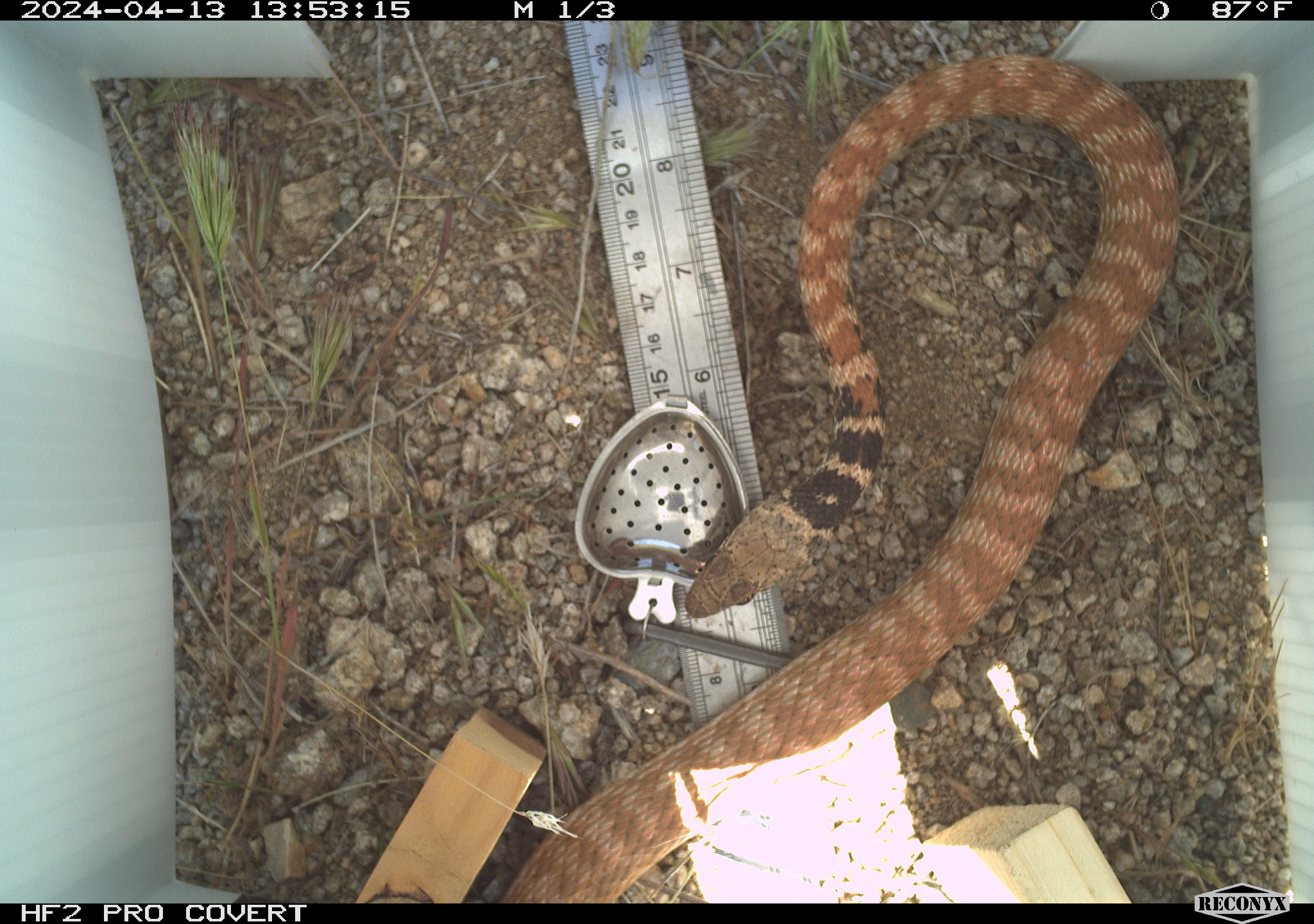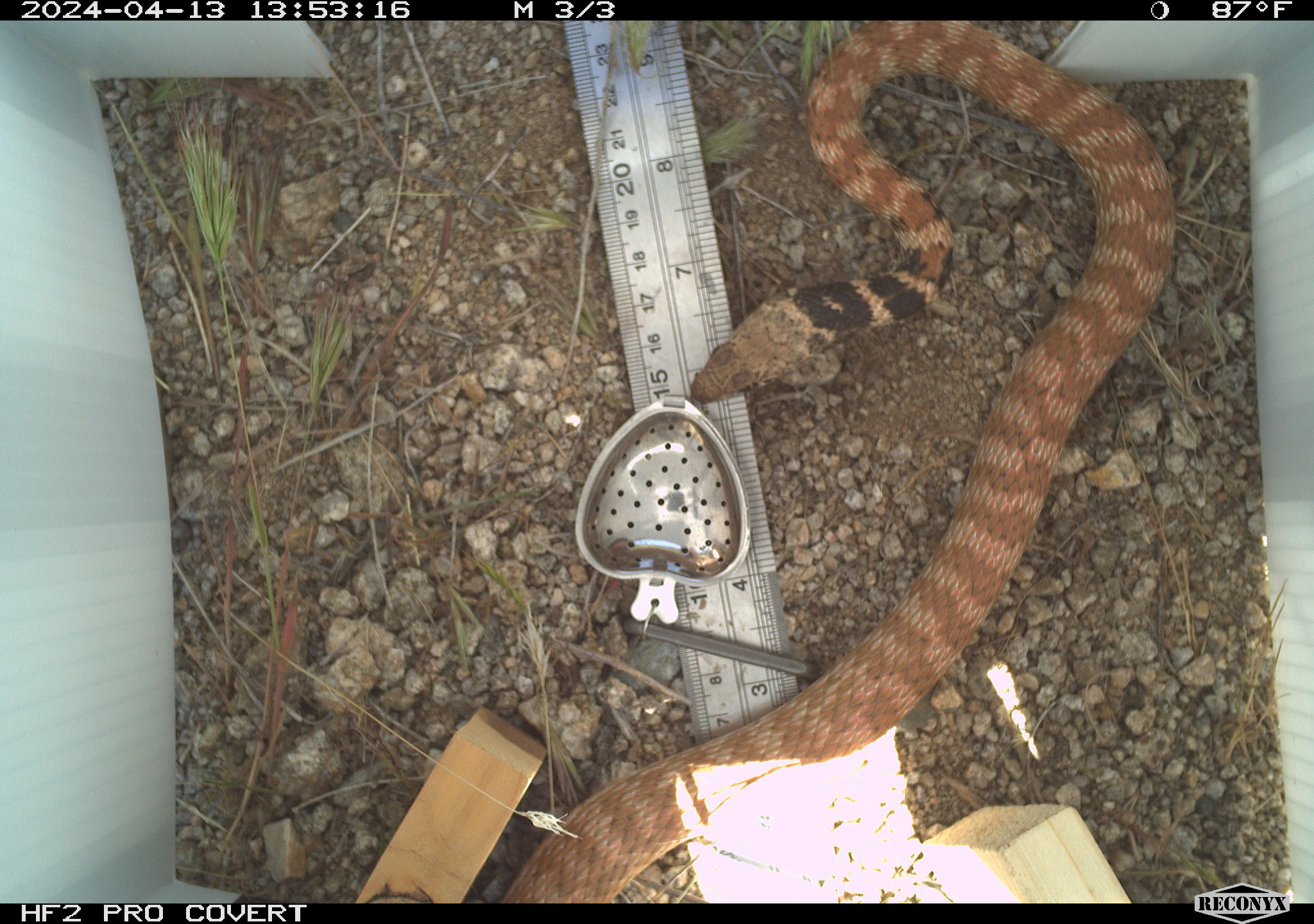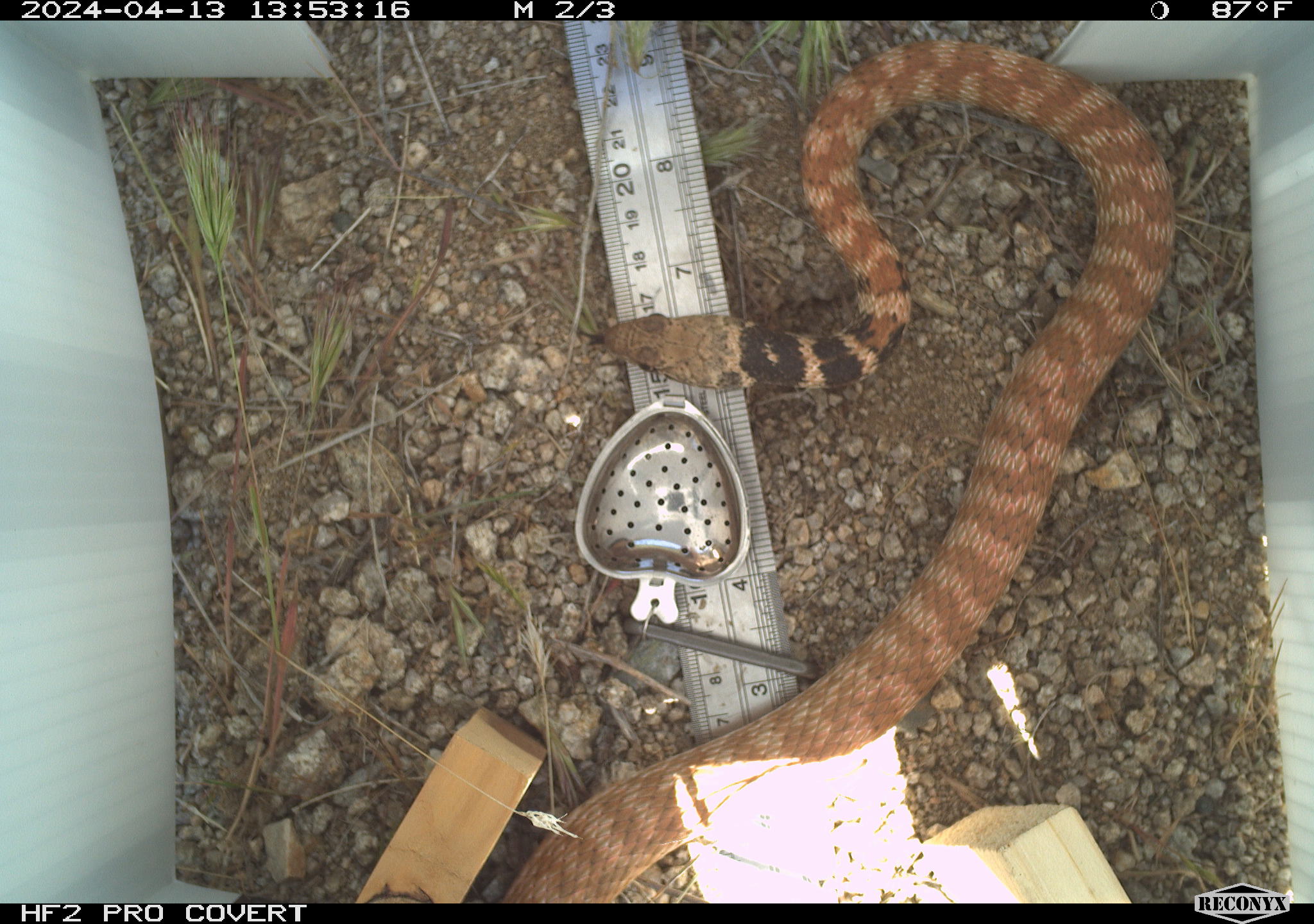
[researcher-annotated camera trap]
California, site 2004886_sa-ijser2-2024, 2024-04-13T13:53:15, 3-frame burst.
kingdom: Animalia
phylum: Chordata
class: Reptilia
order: Squamata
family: Colubridae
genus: Masticophis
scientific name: Masticophis flagellum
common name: coachwhip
Coachwhip (Masticophis flagellum).